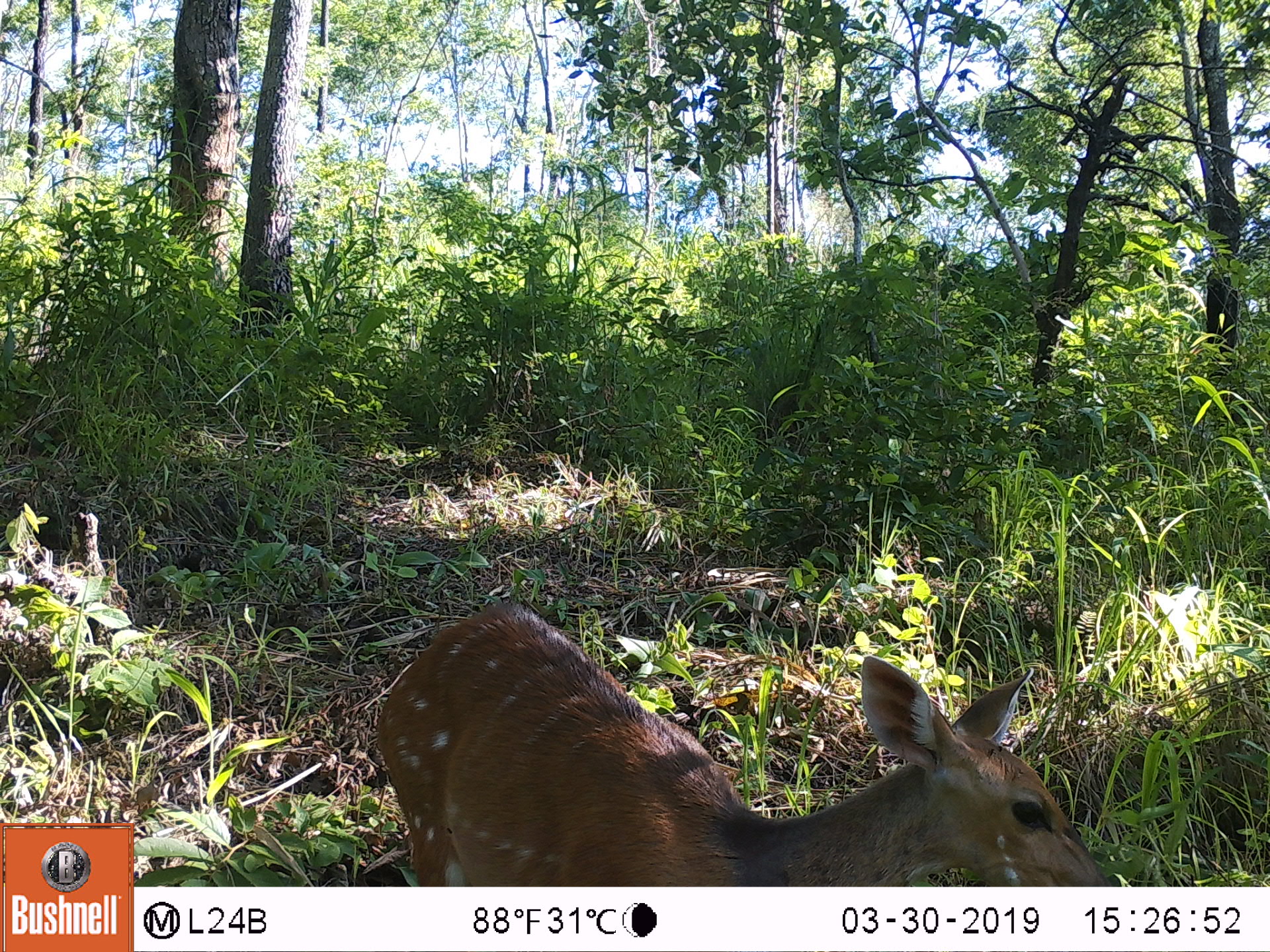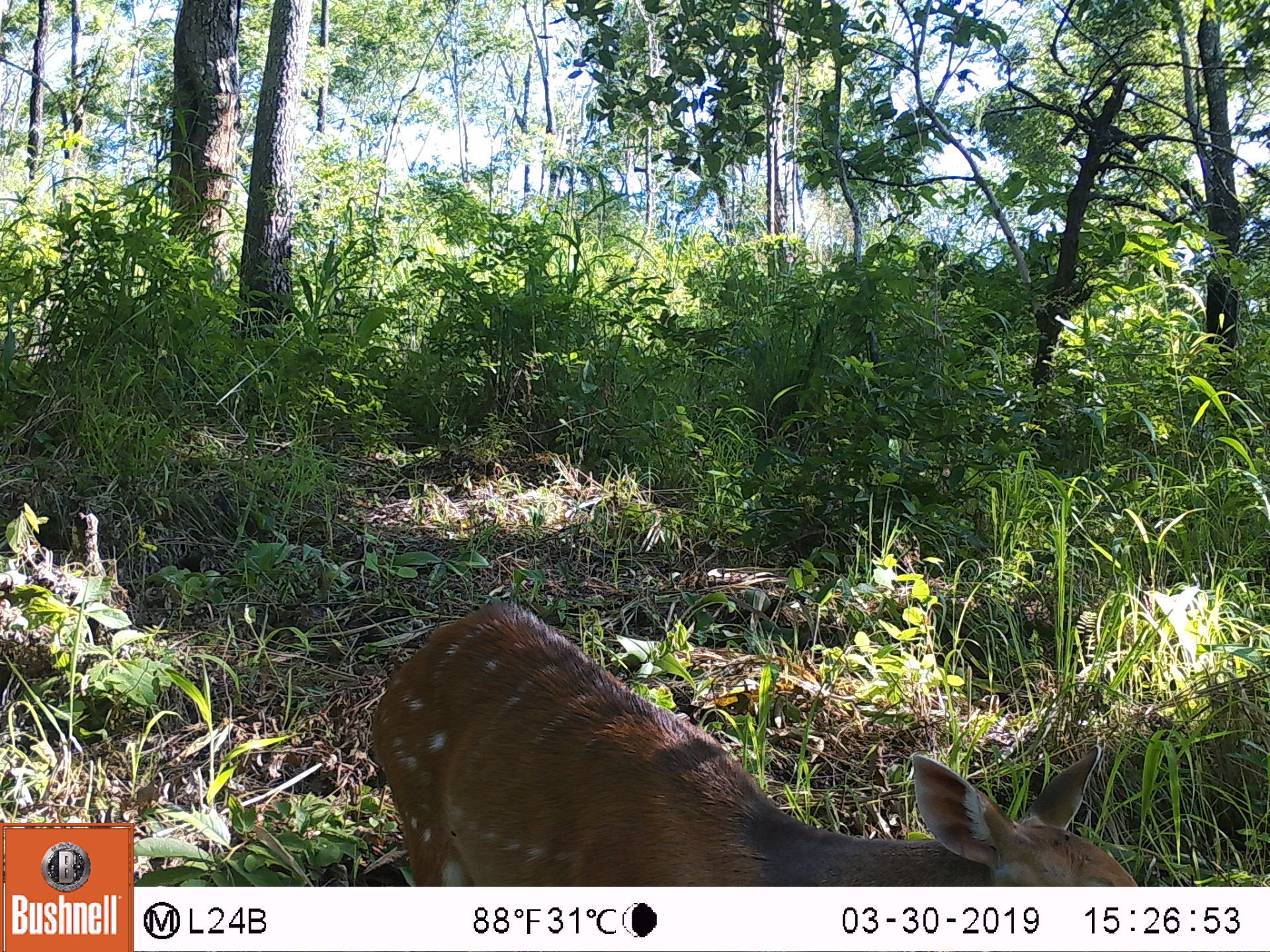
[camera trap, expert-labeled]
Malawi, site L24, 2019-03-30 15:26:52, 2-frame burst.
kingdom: Animalia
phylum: Chordata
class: Mammalia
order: Artiodactyla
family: Bovidae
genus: Tragelaphus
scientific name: Tragelaphus sylvaticus sylvaticus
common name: cape bushbuck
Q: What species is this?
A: Cape bushbuck (Tragelaphus sylvaticus sylvaticus).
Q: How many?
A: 1.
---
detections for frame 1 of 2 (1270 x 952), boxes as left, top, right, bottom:
cape bushbuck: 359, 580, 1118, 886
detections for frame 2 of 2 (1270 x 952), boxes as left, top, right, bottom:
cape bushbuck: 362, 595, 1152, 883